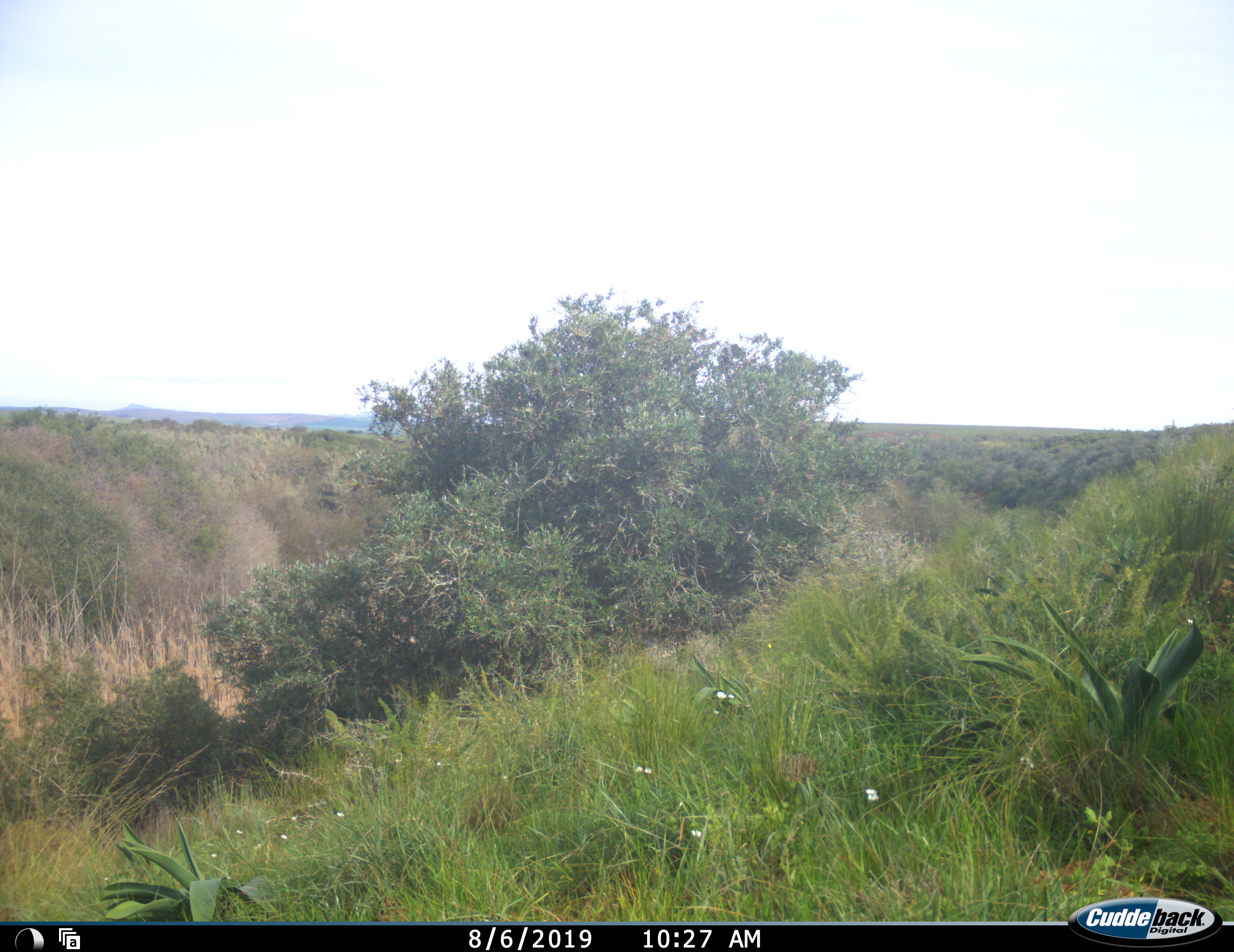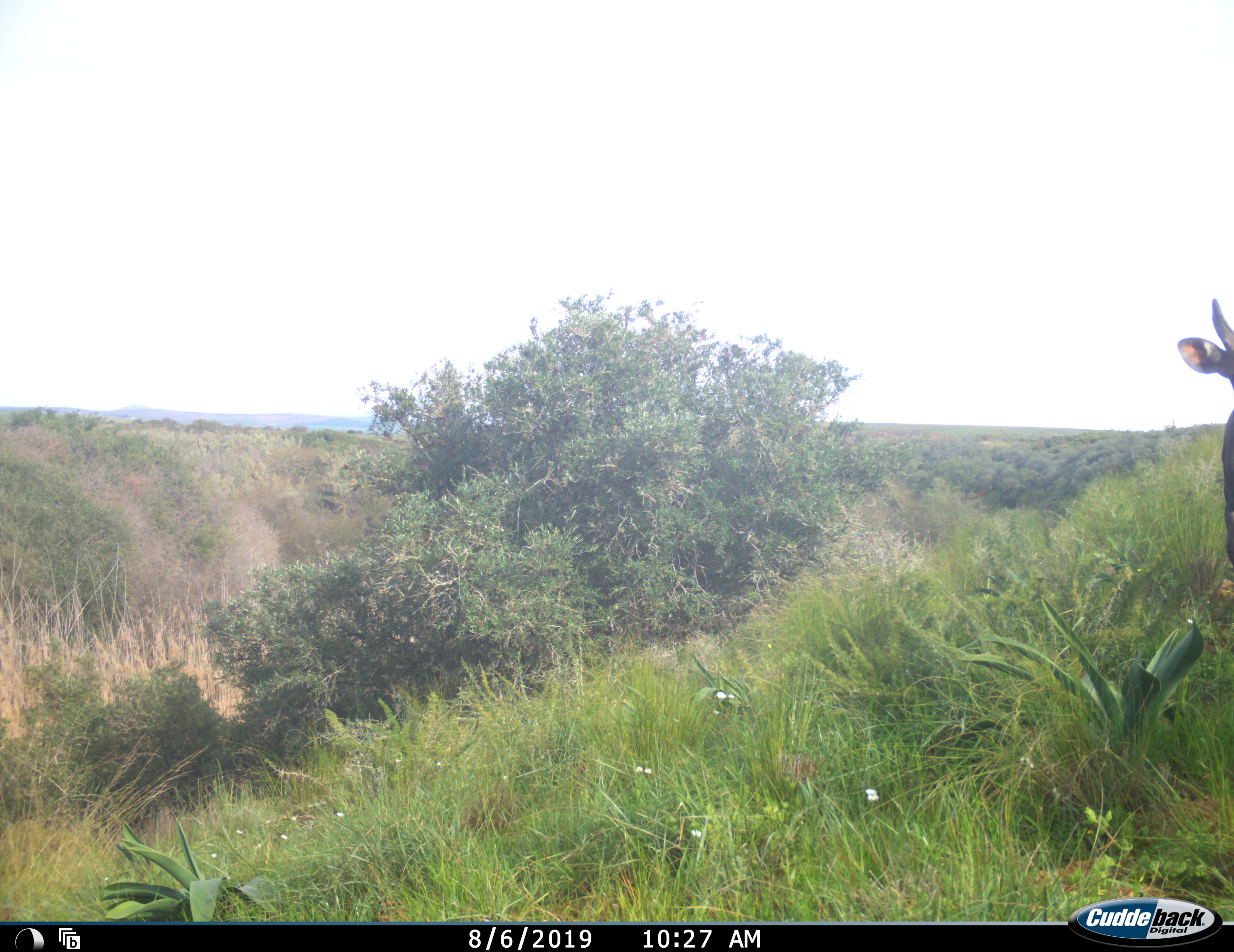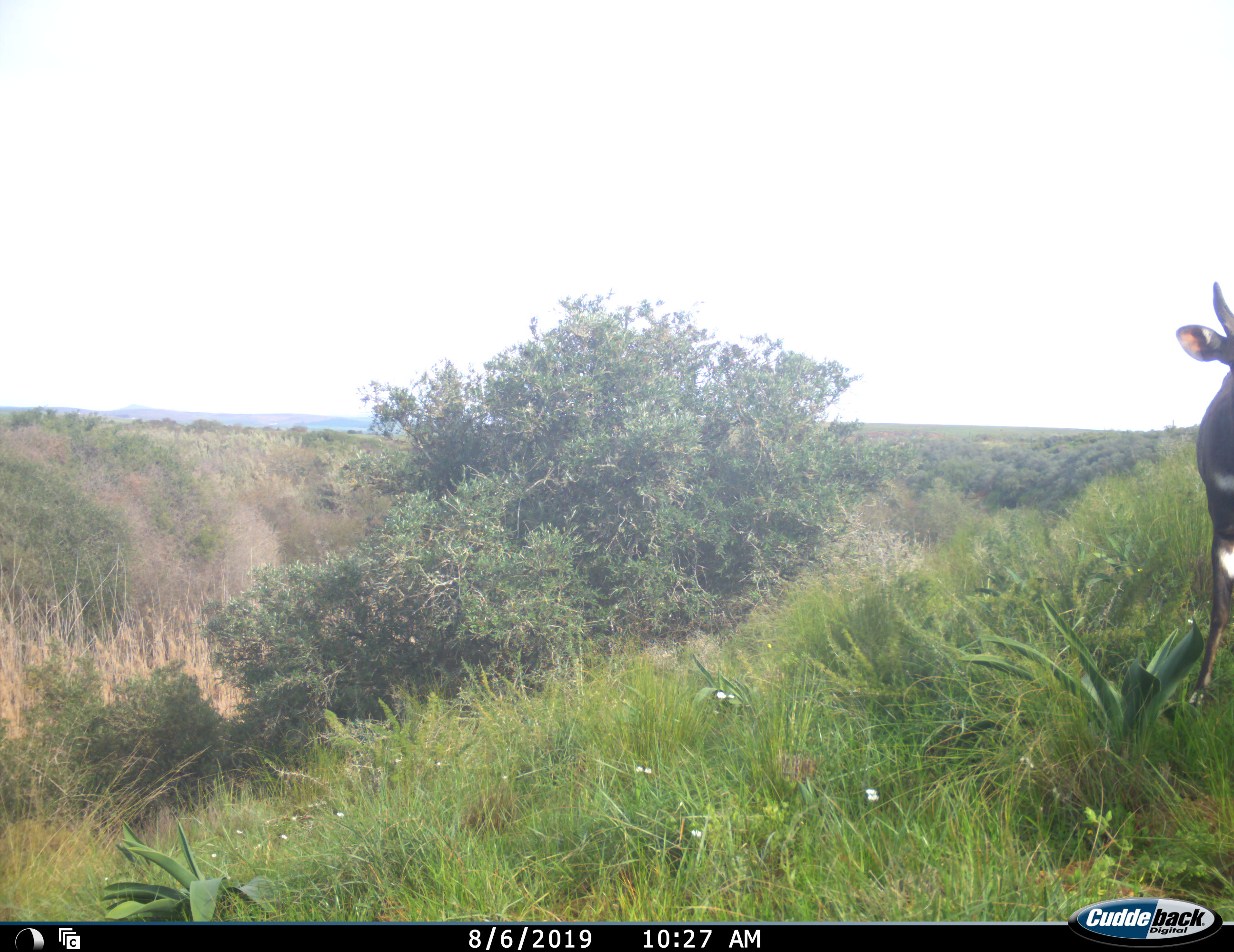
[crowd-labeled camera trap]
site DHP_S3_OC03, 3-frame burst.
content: unidentified animal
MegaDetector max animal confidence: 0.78